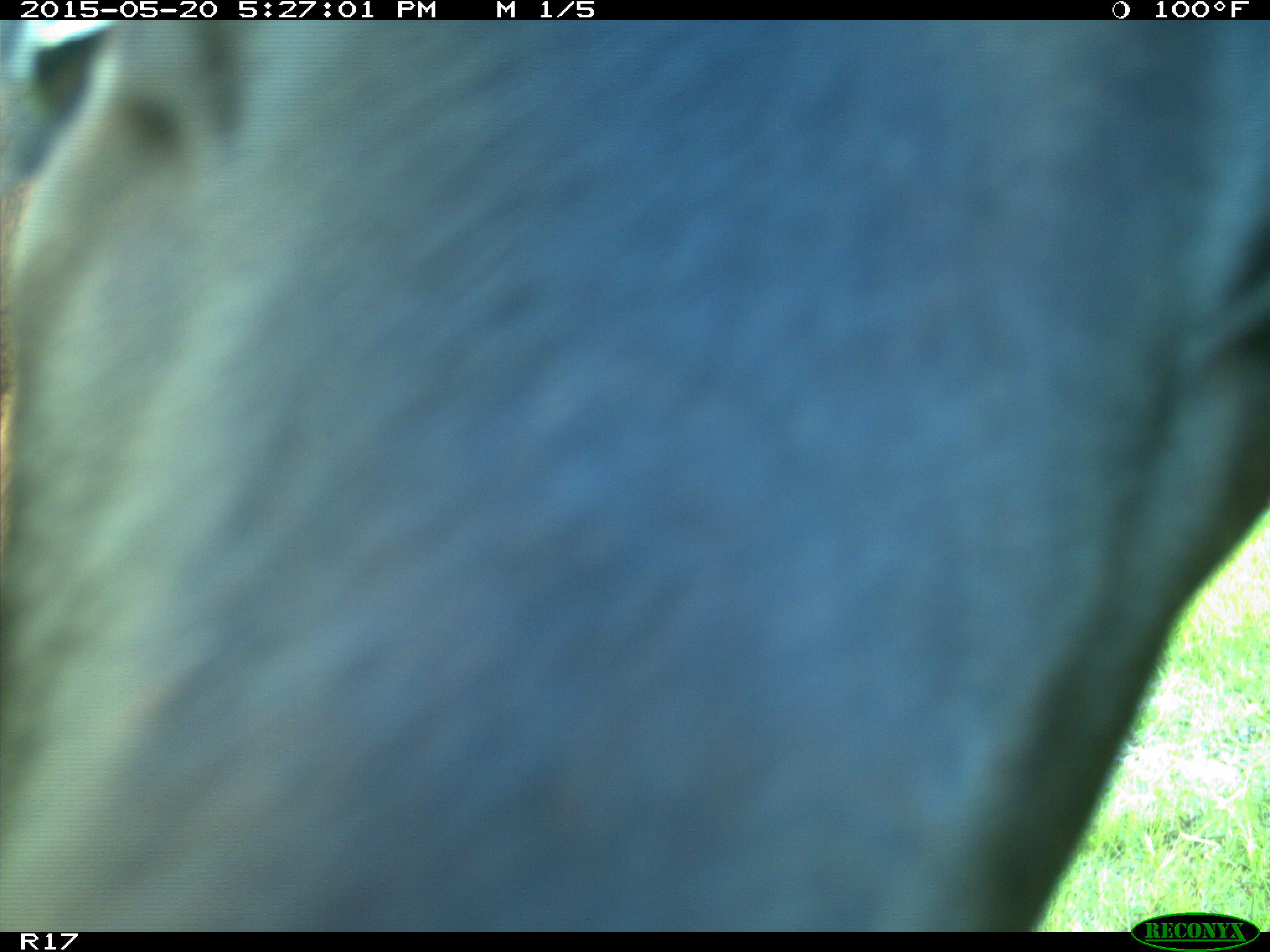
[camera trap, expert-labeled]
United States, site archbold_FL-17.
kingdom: Animalia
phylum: Chordata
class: Mammalia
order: Artiodactyla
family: Bovidae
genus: Bos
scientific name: Bos taurus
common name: domestic cow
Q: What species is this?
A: Bos taurus (domestic cow).